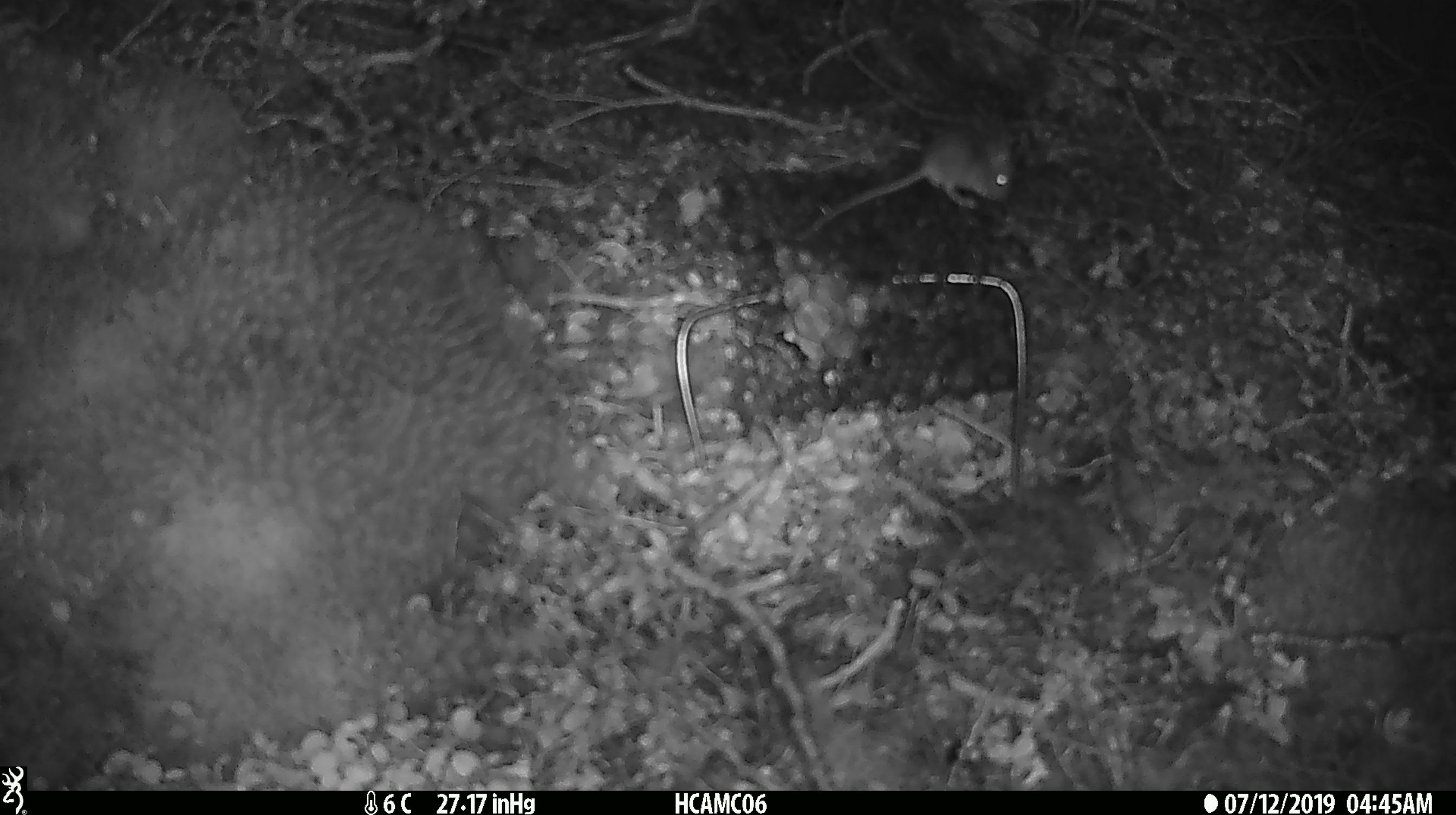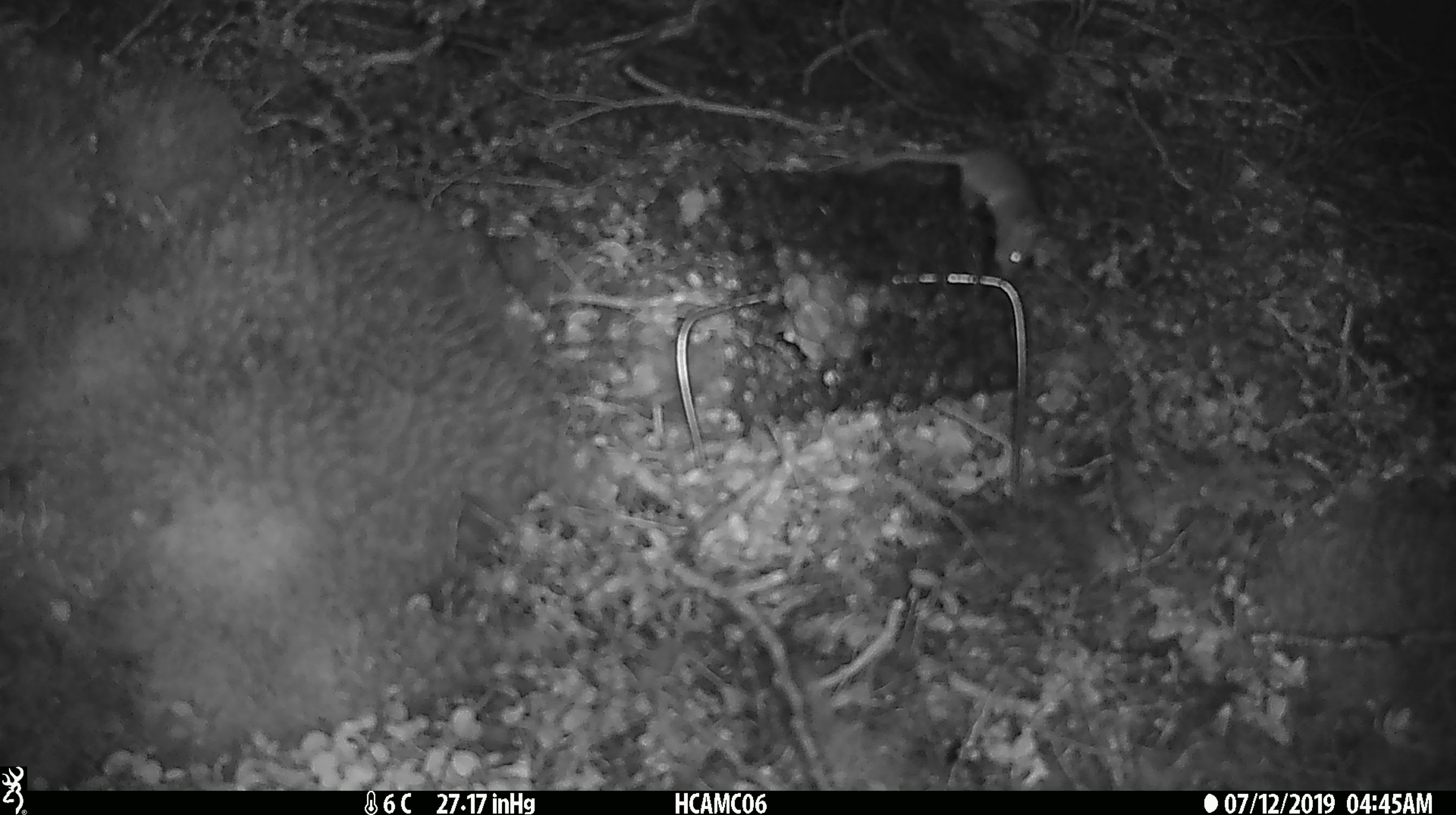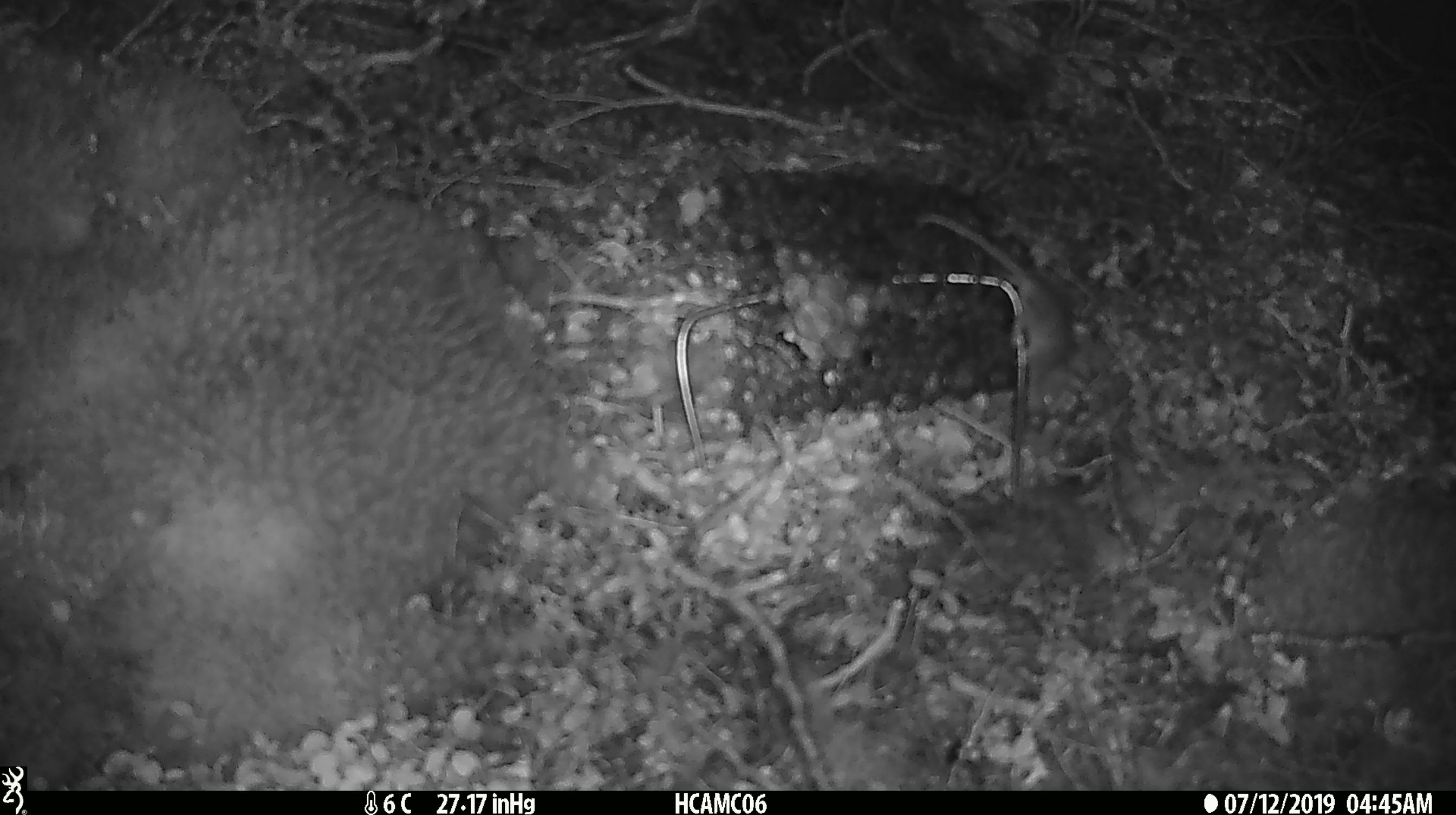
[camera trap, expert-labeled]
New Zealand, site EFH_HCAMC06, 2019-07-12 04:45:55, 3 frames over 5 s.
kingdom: Animalia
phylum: Chordata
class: Mammalia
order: Rodentia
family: Muridae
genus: Mus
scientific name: Mus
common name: mouse